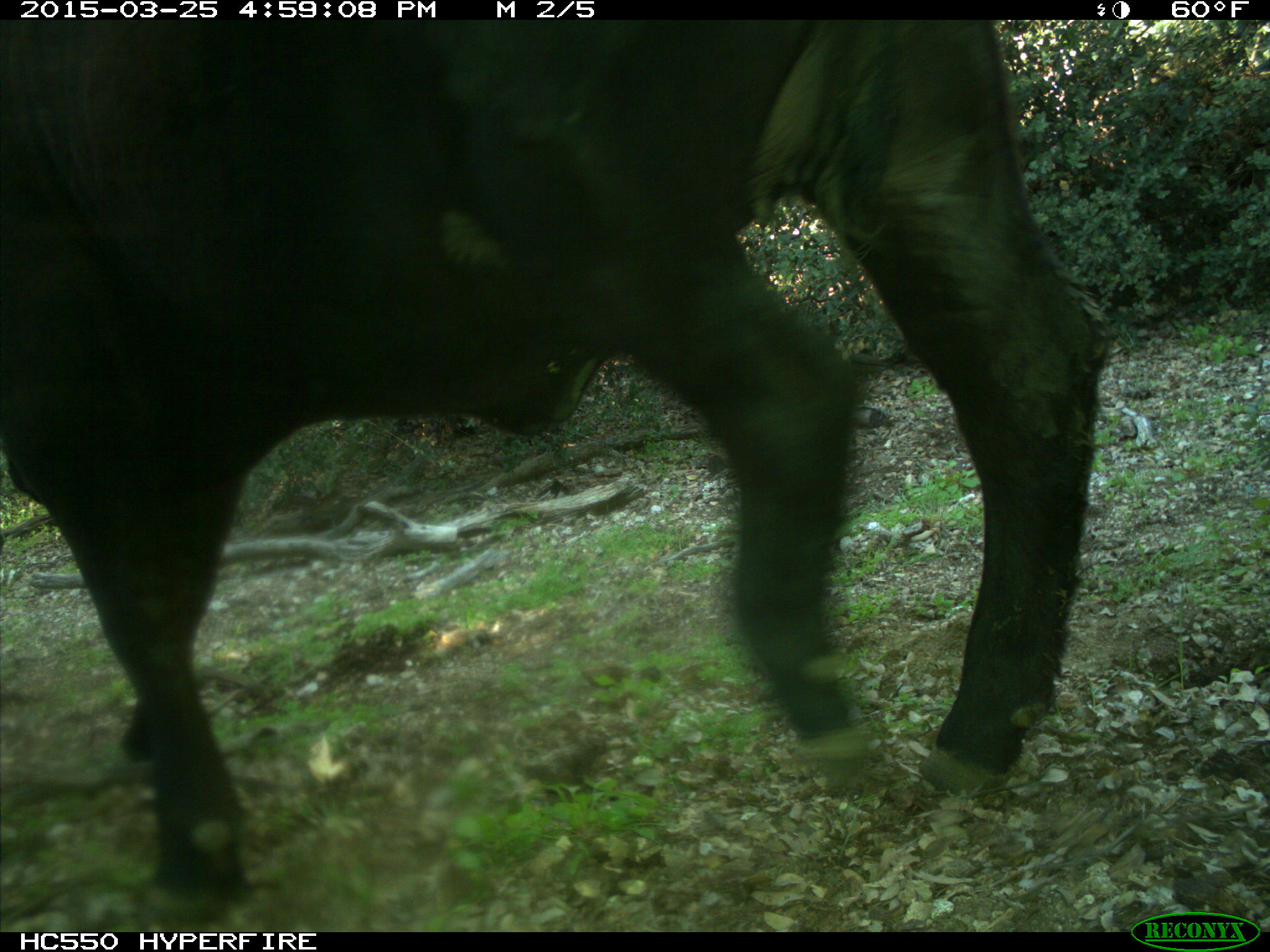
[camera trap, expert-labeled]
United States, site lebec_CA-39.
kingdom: Animalia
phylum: Chordata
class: Mammalia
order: Artiodactyla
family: Bovidae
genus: Bos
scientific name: Bos taurus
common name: domestic cow